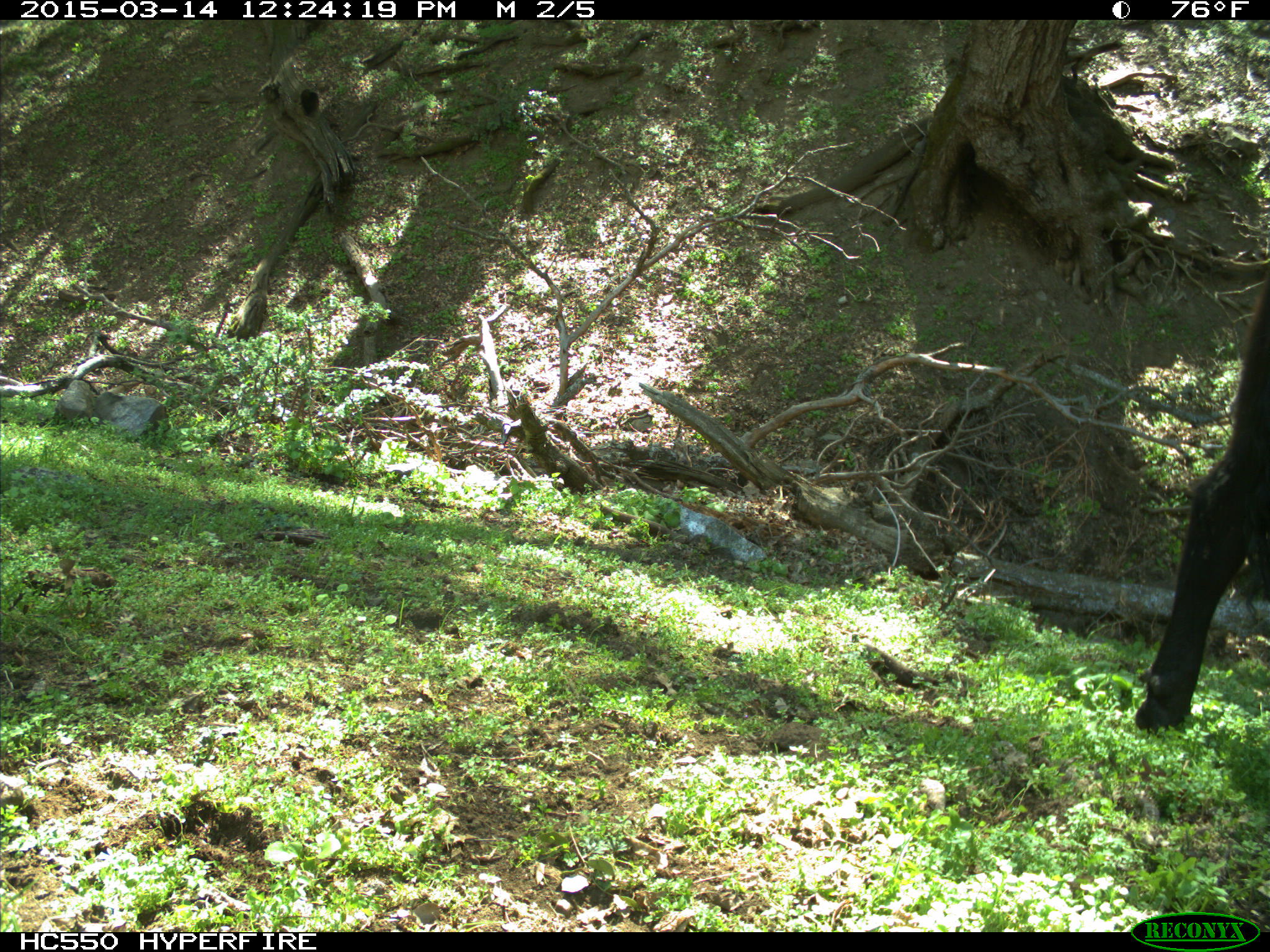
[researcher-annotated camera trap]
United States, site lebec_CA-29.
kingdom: Animalia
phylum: Chordata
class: Mammalia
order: Artiodactyla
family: Bovidae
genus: Bos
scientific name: Bos taurus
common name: domestic cow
Bos taurus (domestic cow).